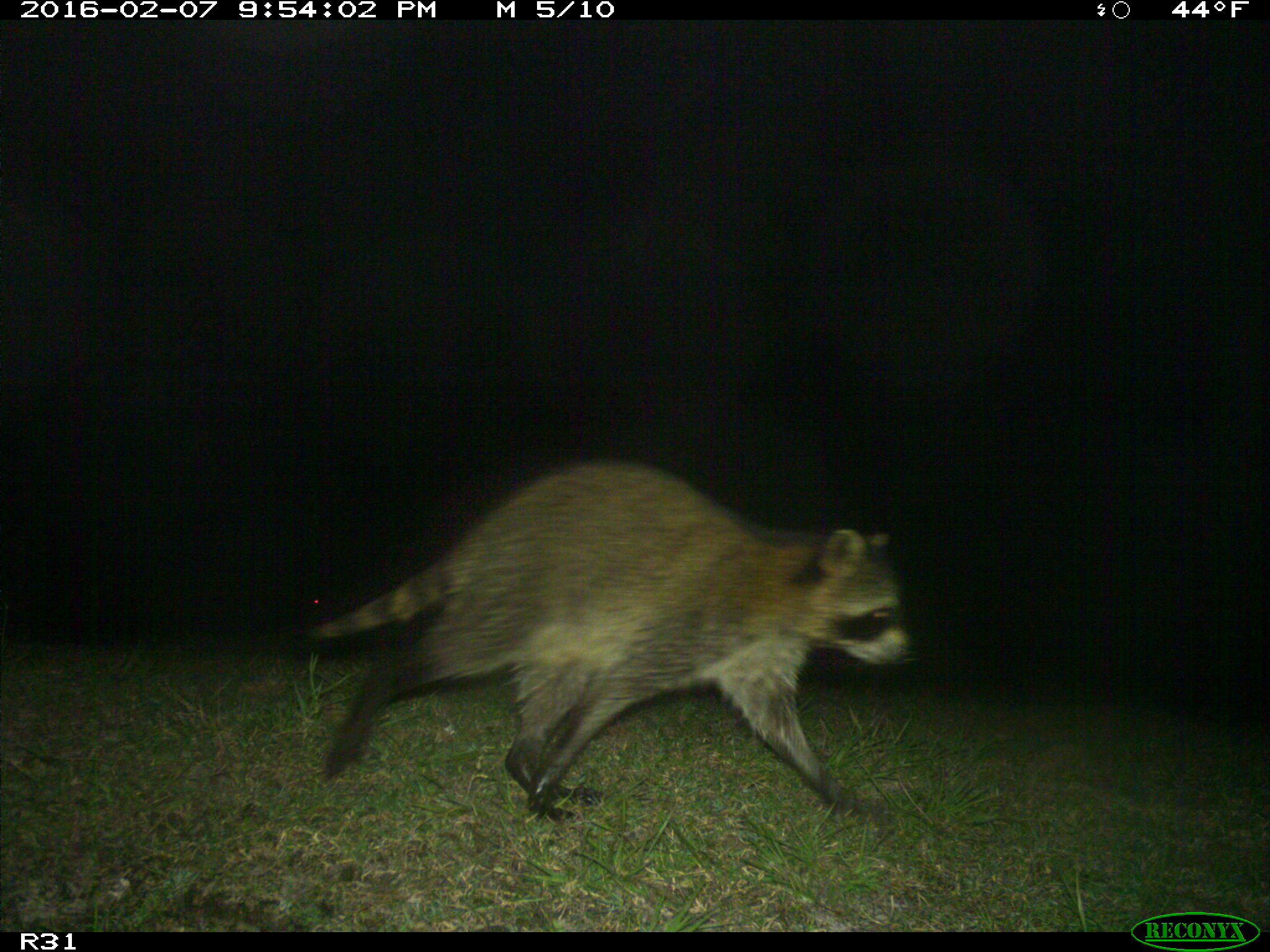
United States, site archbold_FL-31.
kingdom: Animalia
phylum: Chordata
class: Mammalia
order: Carnivora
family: Procyonidae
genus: Procyon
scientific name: Procyon lotor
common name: common raccoon